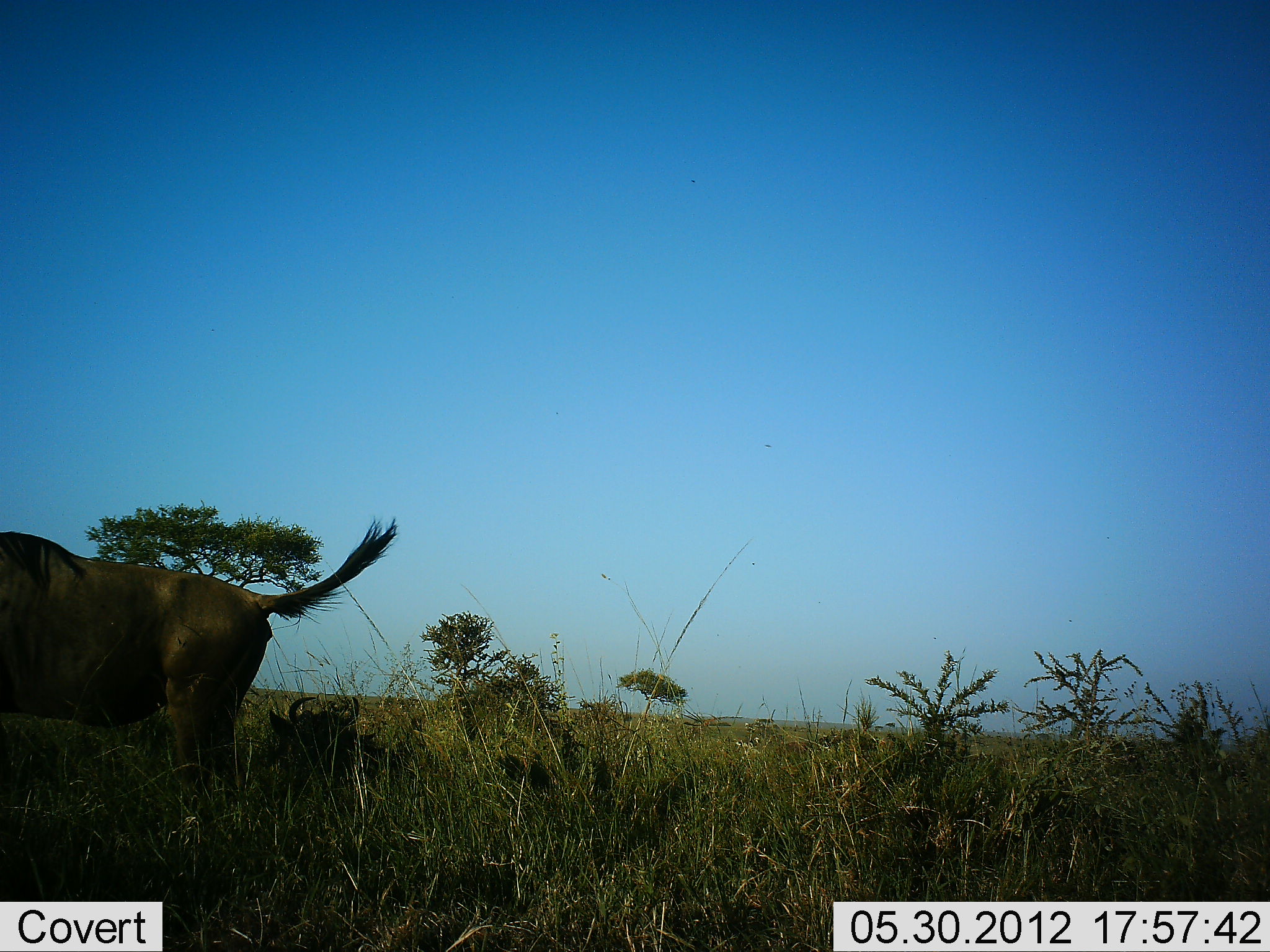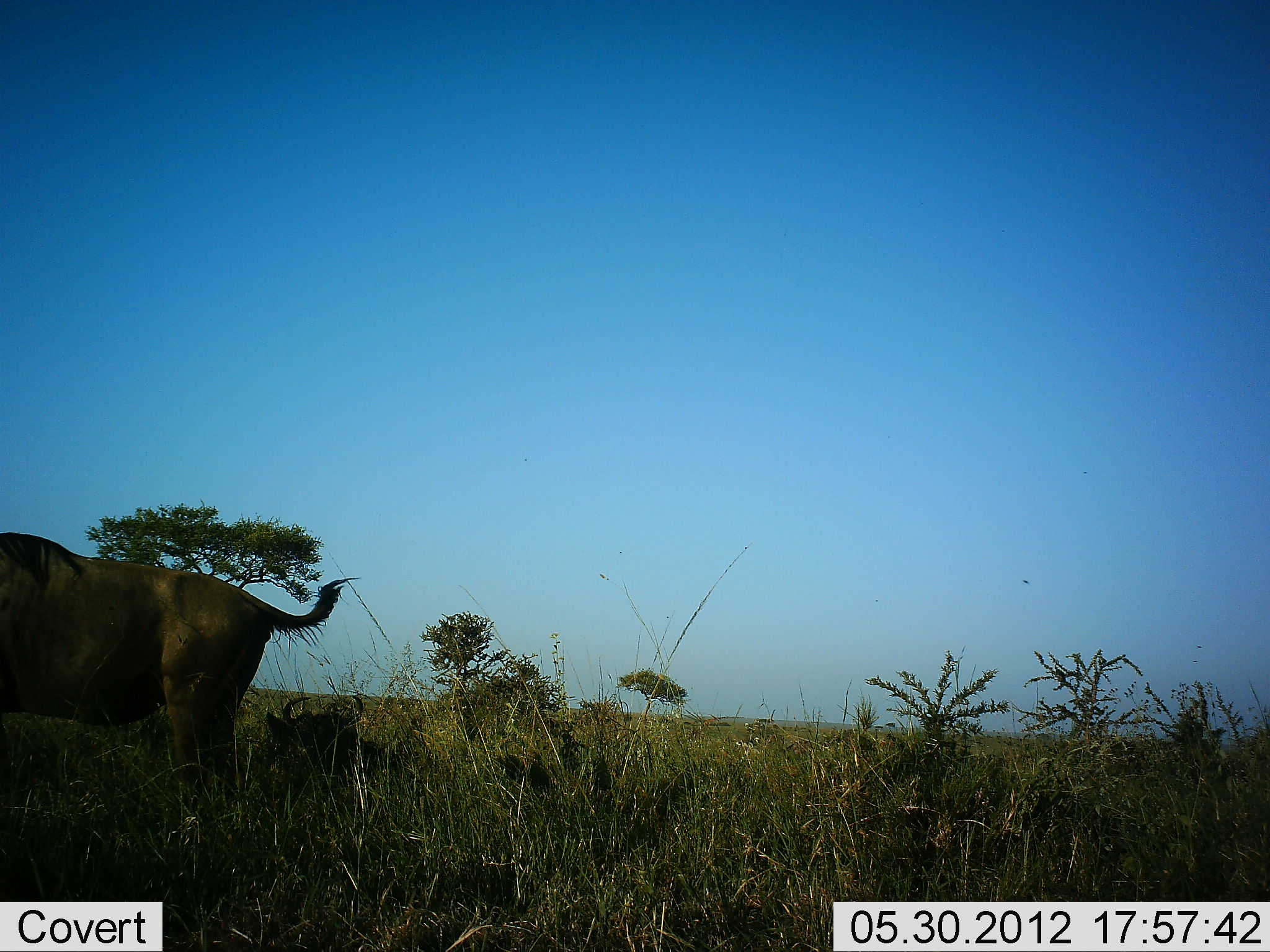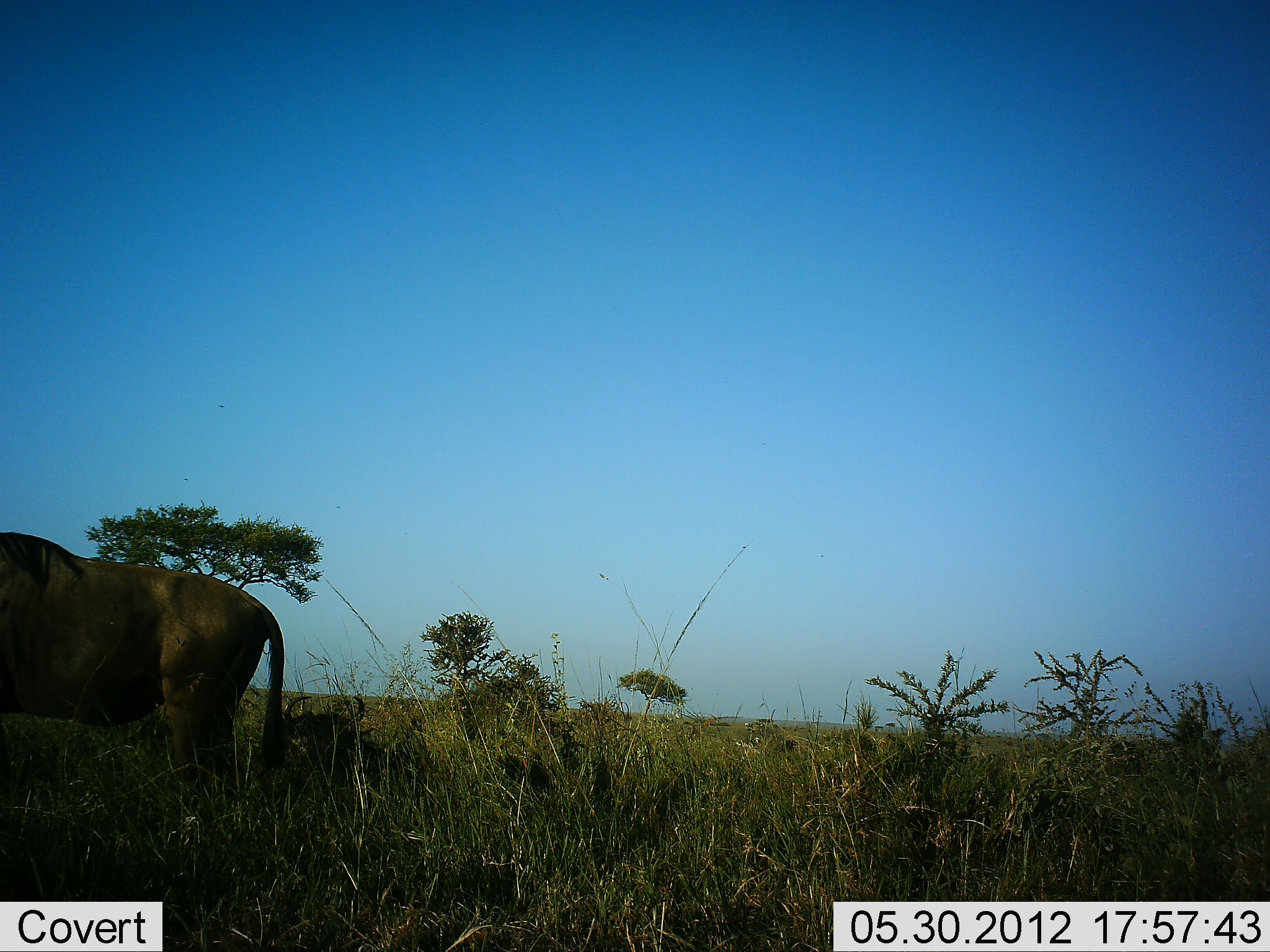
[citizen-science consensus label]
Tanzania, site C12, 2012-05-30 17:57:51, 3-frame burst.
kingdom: Animalia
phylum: Chordata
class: Mammalia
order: Artiodactyla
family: Bovidae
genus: Connochaetes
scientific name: Connochaetes taurinus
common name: blue wildebeest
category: wildebeest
Wildebeest (blue wildebeest) (Connochaetes taurinus), count 2. Behavior (volunteer vote fractions): standing 80%, resting 90%, moving 0%, interacting 0%. Young present (vote fraction): 0%. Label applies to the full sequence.